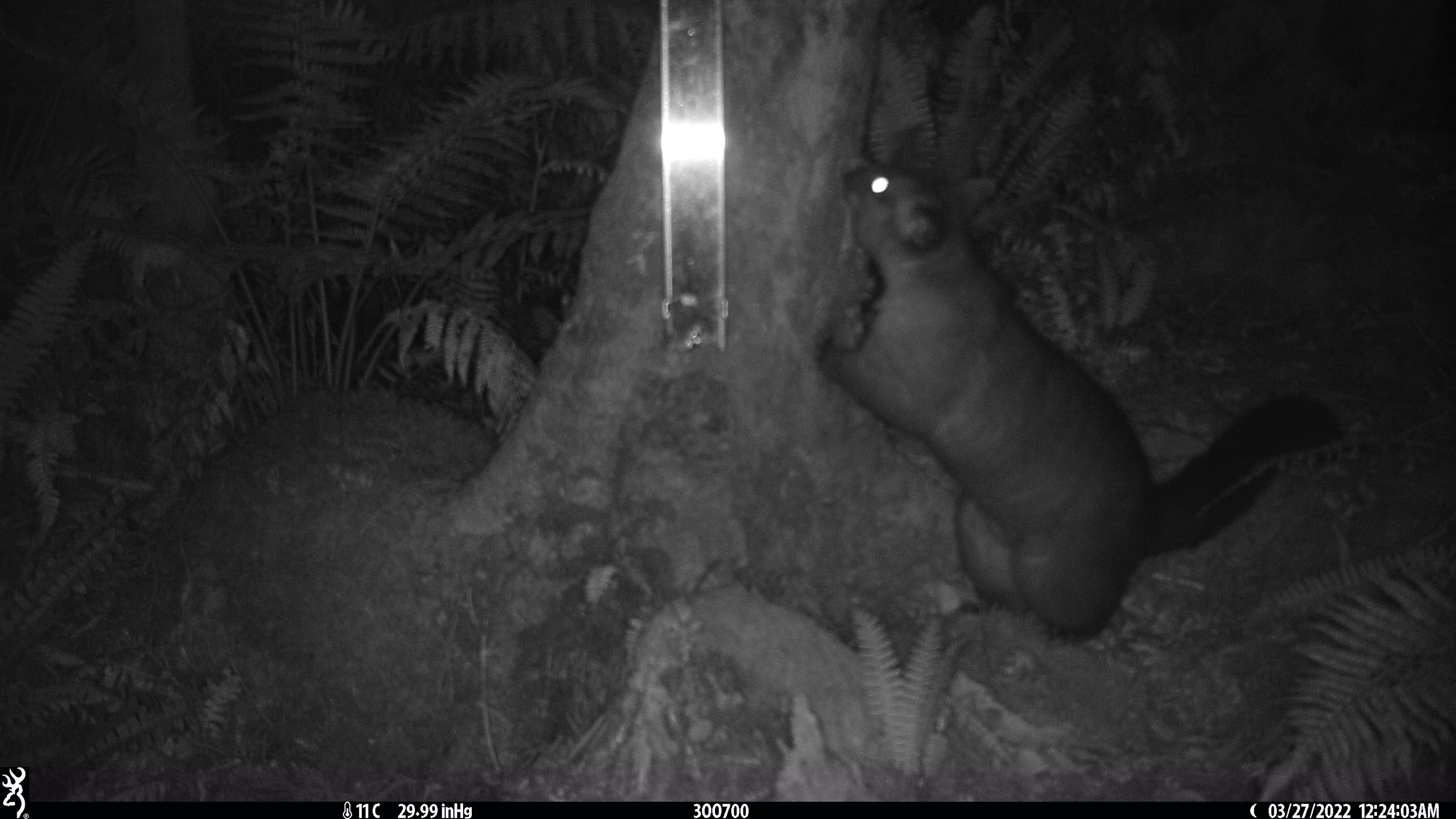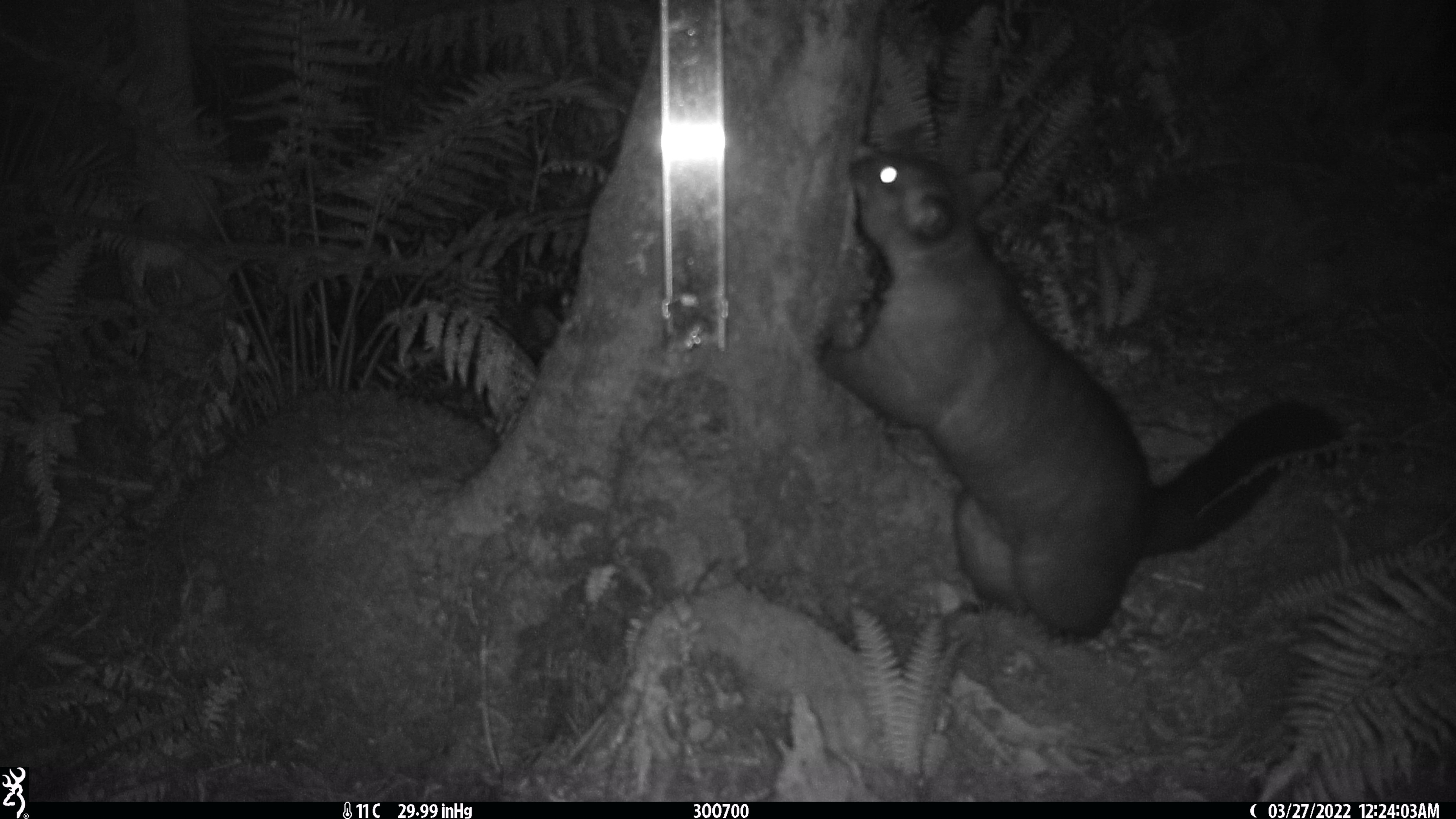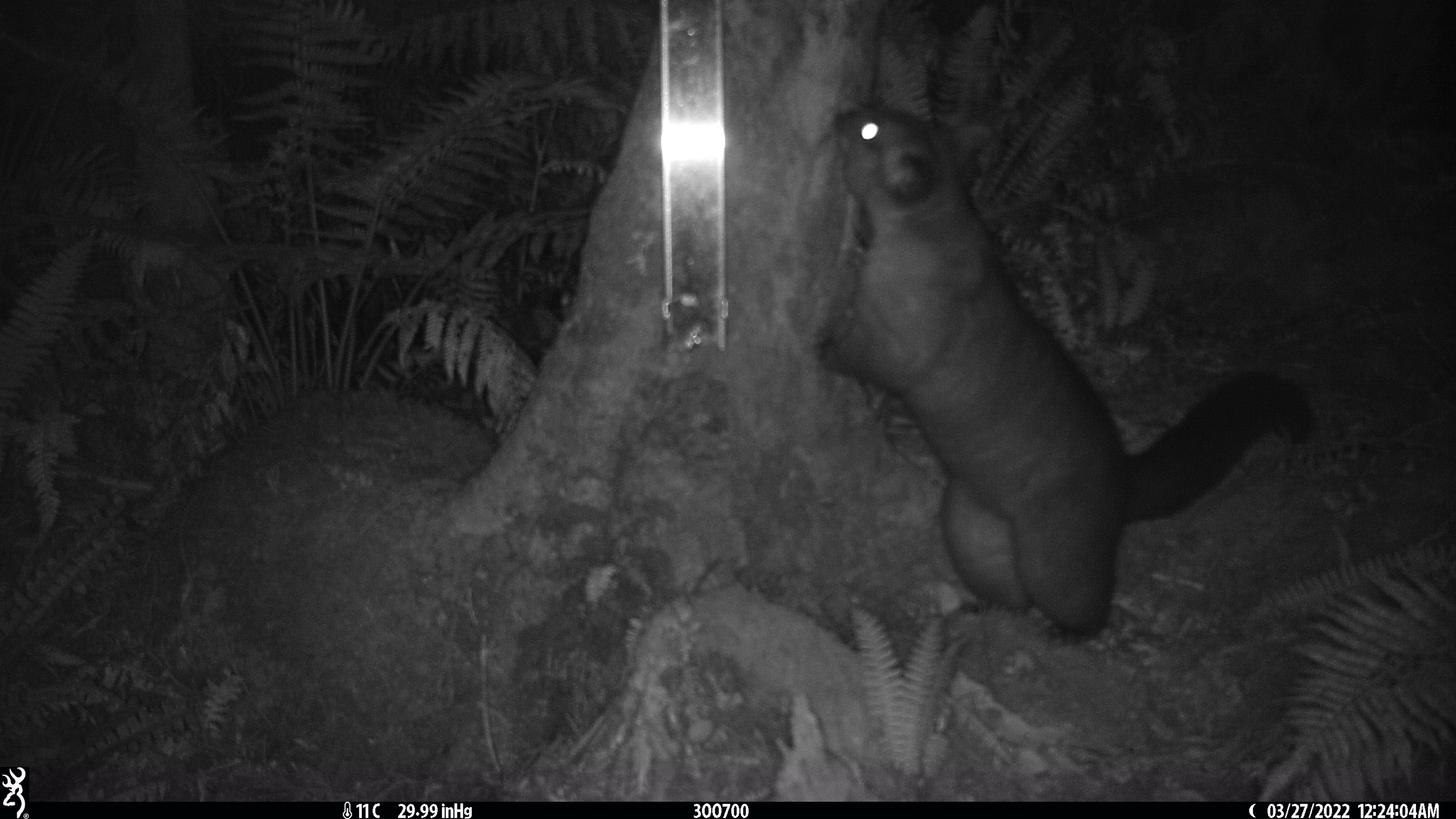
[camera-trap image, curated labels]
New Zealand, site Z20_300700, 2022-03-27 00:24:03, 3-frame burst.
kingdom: Animalia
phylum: Chordata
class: Mammalia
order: Diprotodontia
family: Phalangeridae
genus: Trichosurus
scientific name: Trichosurus vulpecula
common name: common brushtail possum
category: possum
Possum (common brushtail possum) (Trichosurus vulpecula).